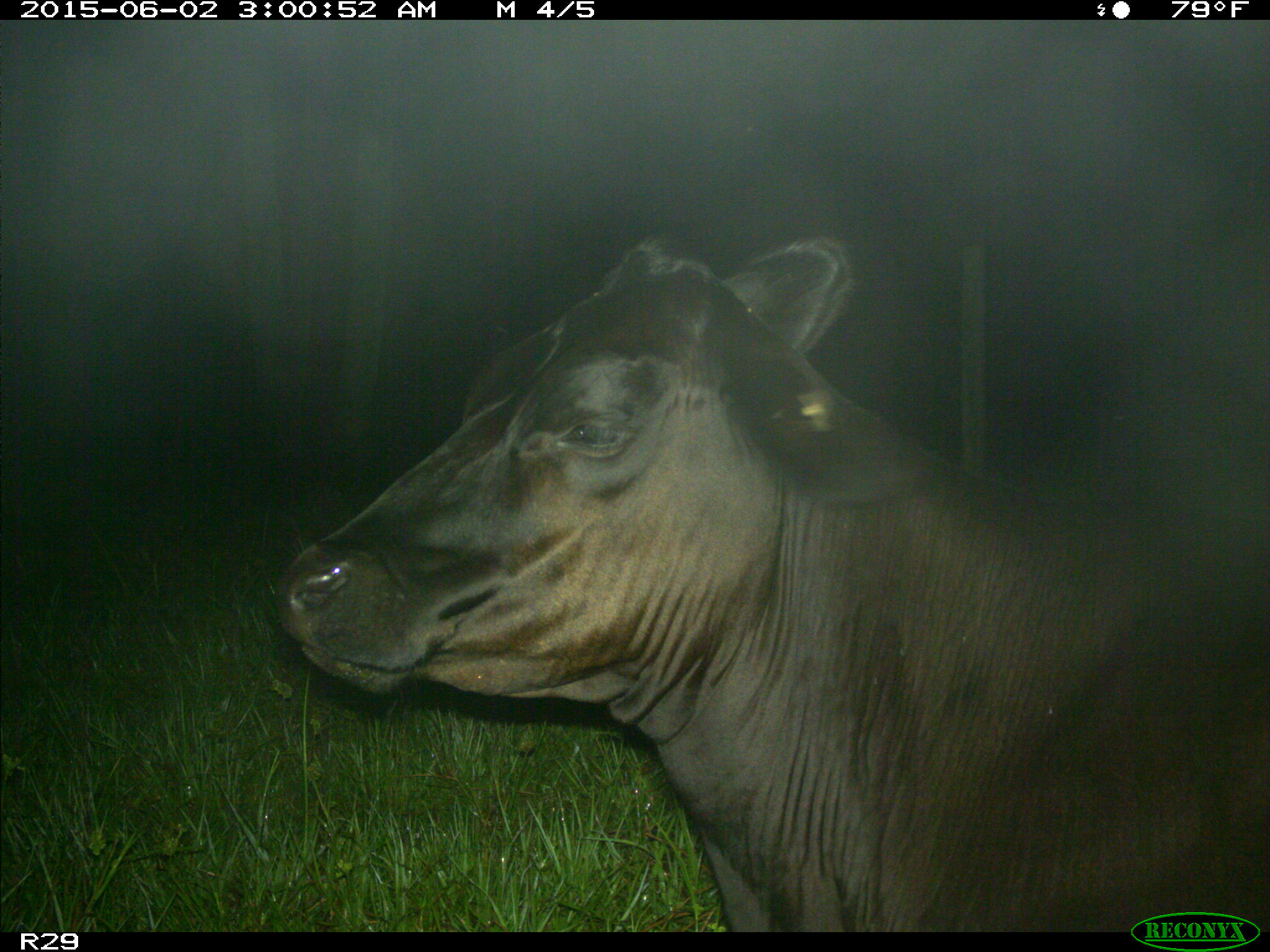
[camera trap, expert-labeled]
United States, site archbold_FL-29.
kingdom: Animalia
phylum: Chordata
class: Mammalia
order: Artiodactyla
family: Bovidae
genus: Bos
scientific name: Bos taurus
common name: domestic cow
Bos taurus (domestic cow).